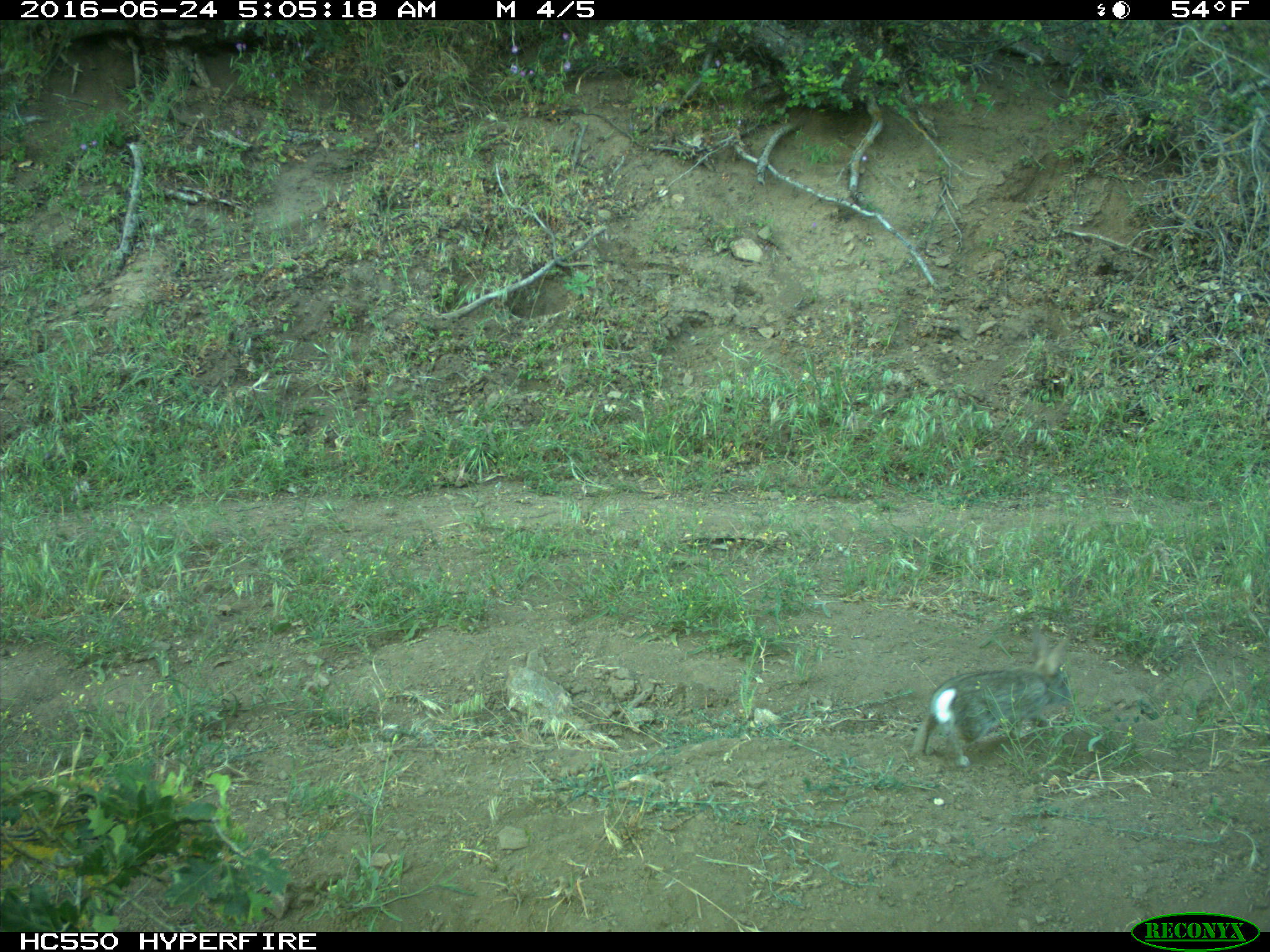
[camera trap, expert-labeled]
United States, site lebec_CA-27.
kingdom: Animalia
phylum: Chordata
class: Mammalia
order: Lagomorpha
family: Leporidae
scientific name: Leporidae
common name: rabbits and hares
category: unidentified rabbit